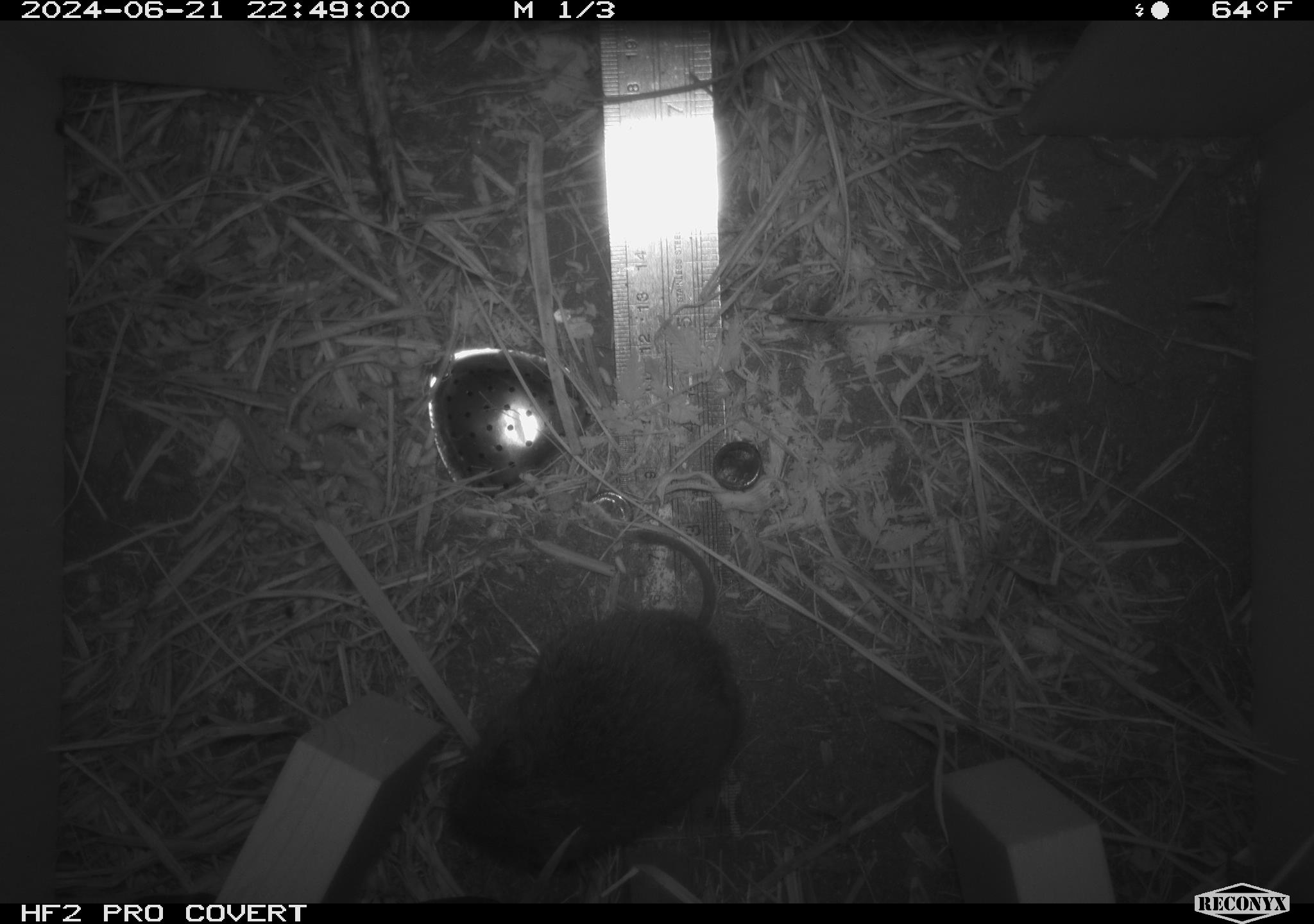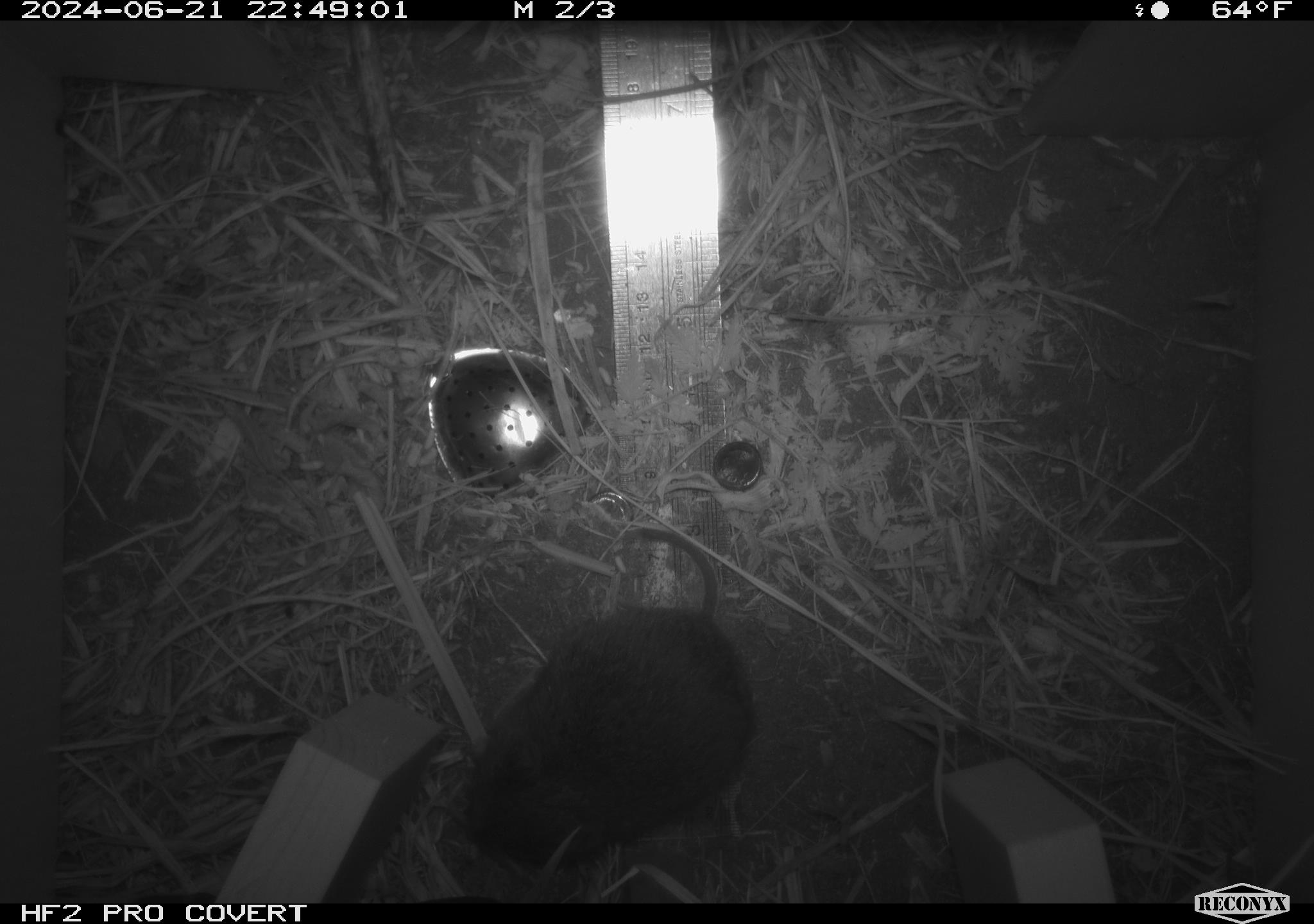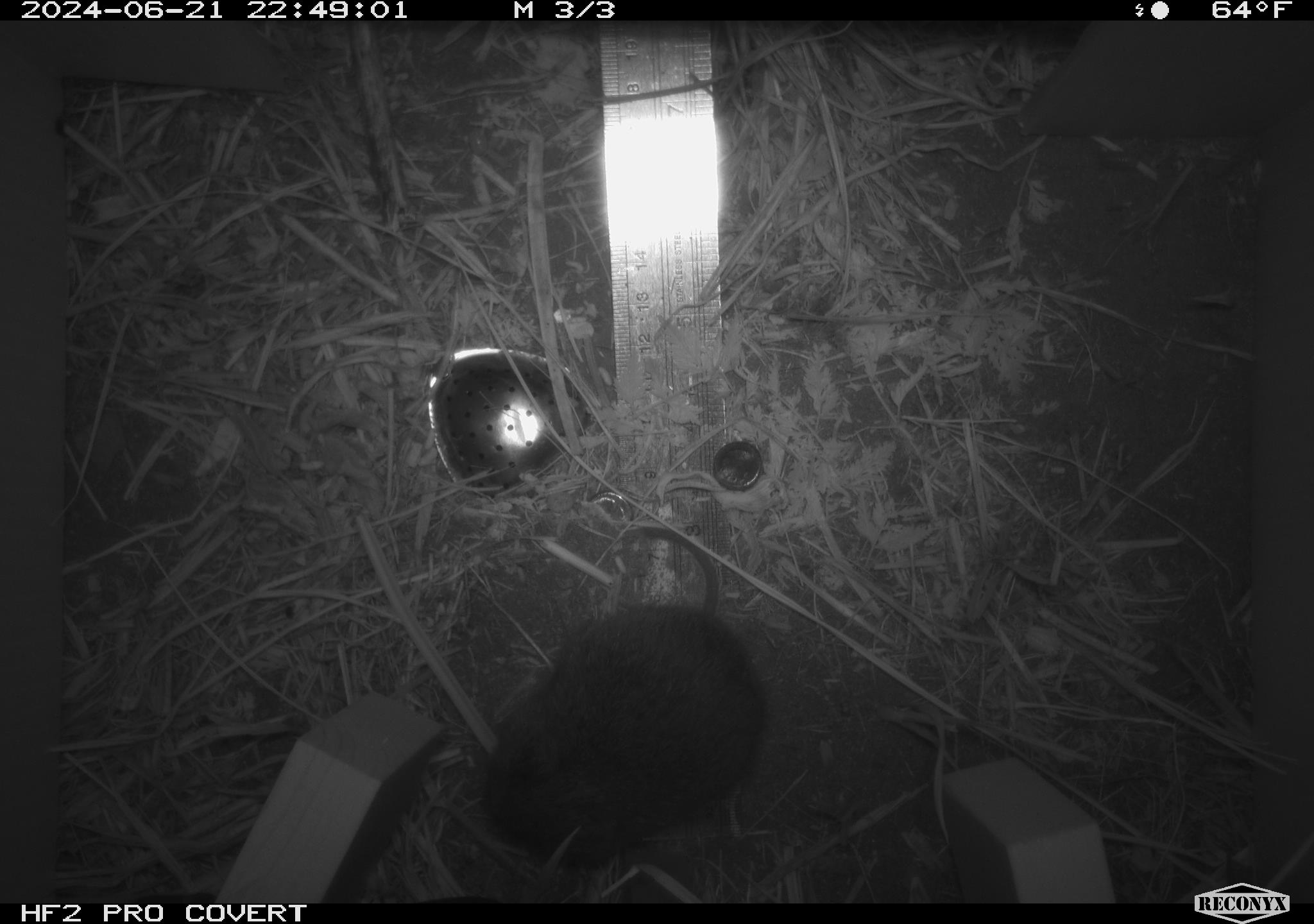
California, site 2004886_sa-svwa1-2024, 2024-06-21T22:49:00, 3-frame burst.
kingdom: Animalia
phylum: Chordata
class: Mammalia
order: Rodentia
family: Cricetidae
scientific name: Arvicolinae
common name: voles, lemmings, and muskrats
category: arvicolinae subfamily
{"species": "arvicolinae subfamily (voles, lemmings, and muskrats) (Arvicolinae)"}